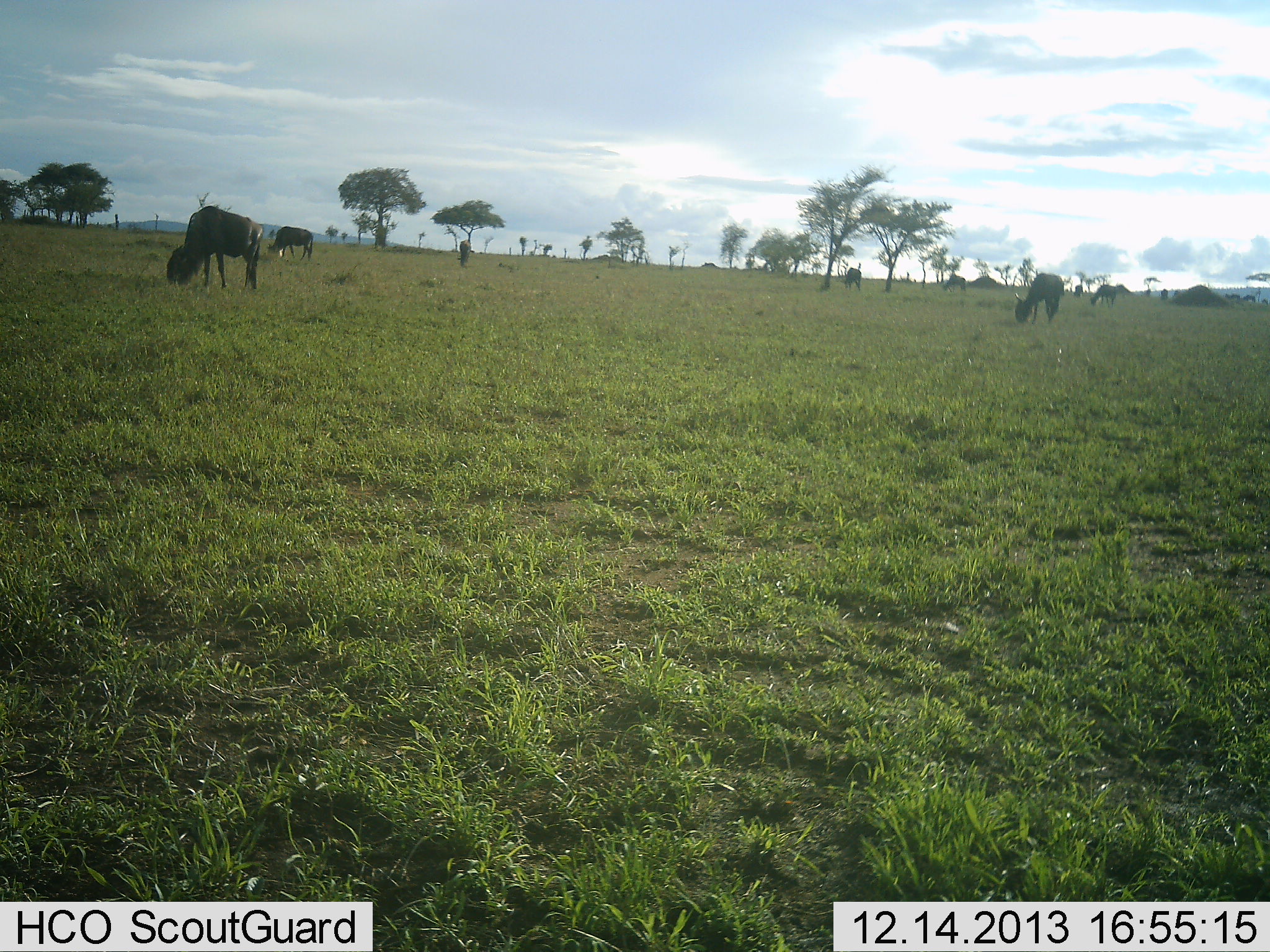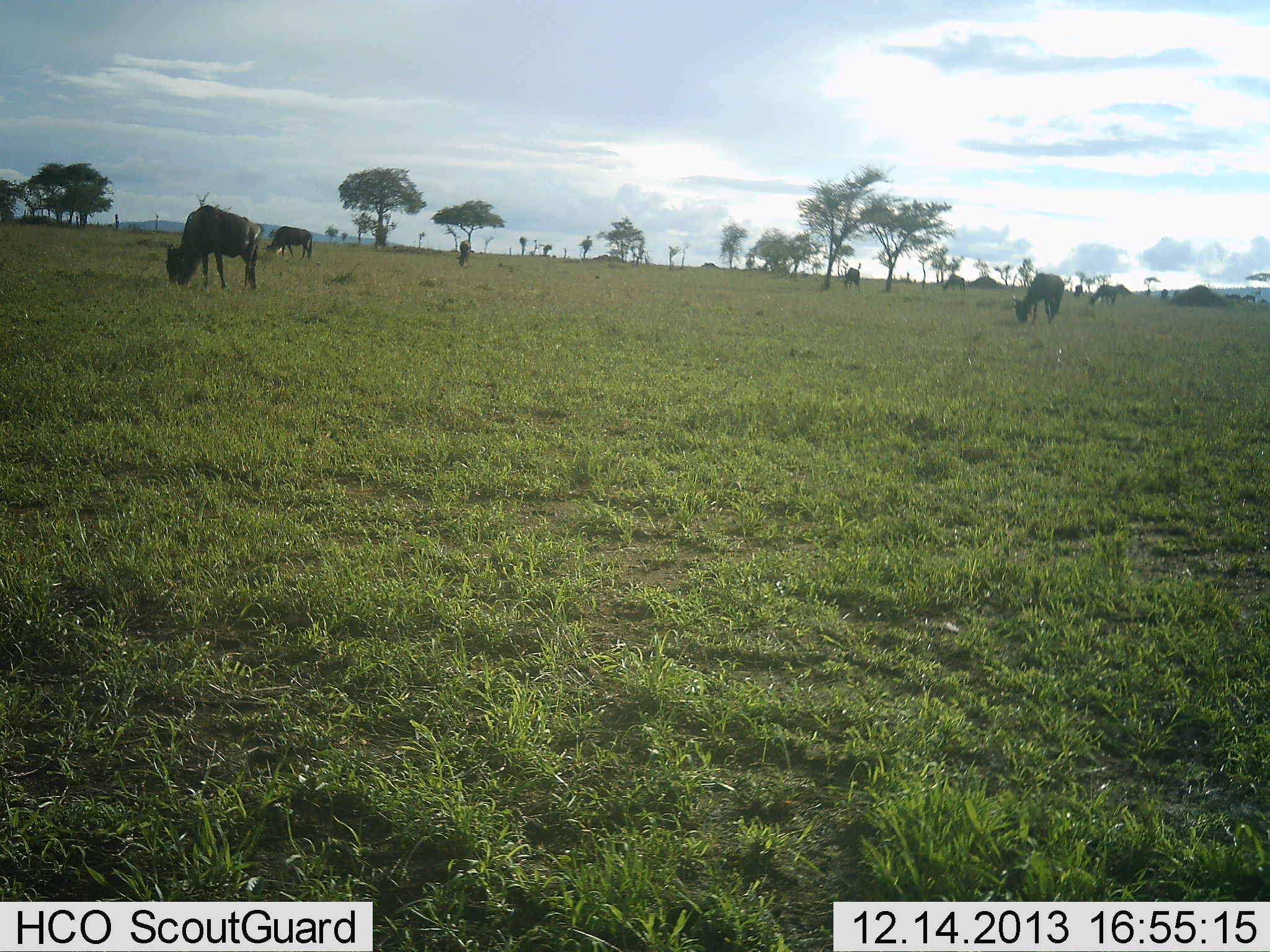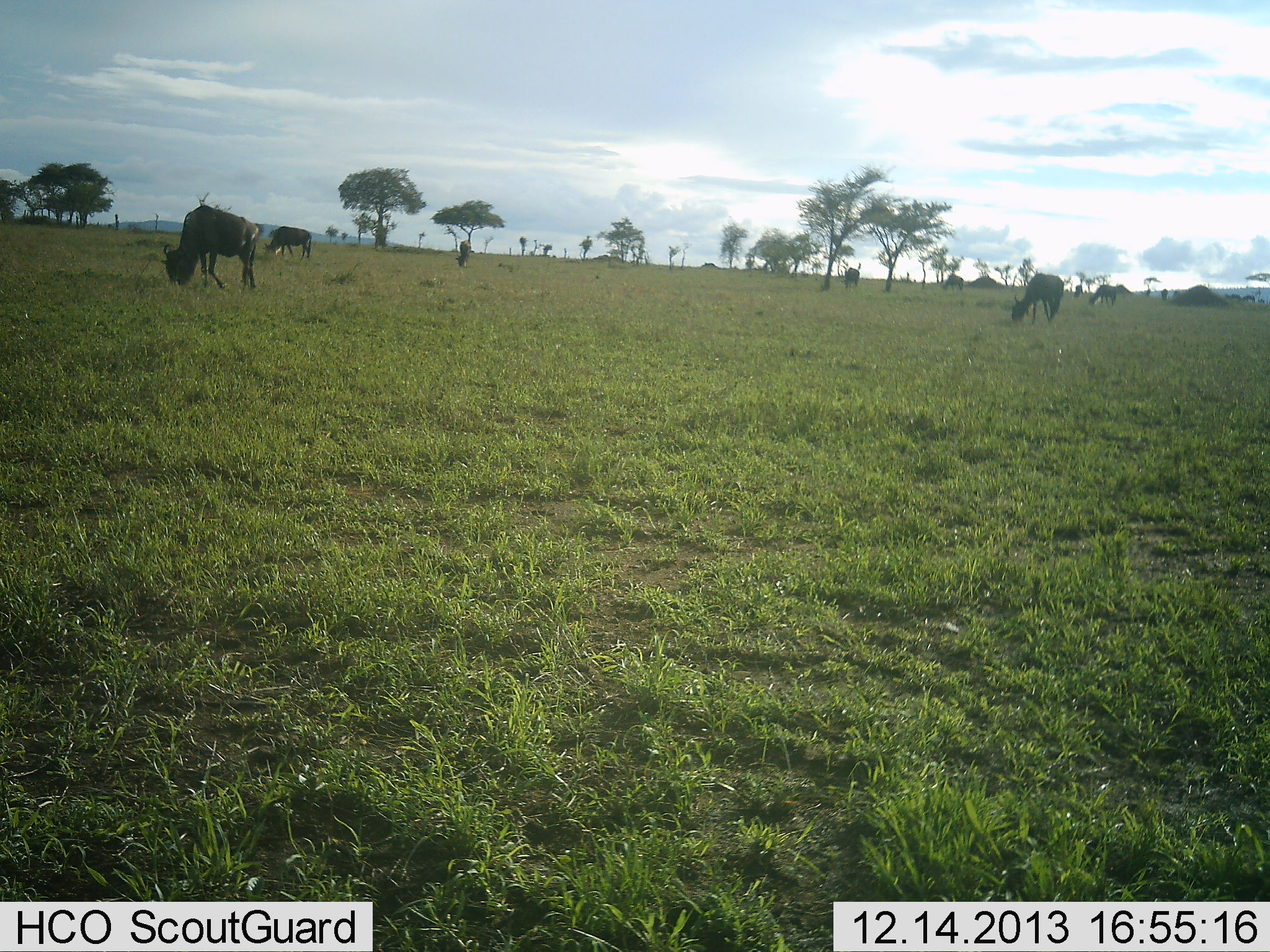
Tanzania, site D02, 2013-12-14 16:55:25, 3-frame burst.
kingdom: Animalia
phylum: Chordata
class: Mammalia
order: Artiodactyla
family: Bovidae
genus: Connochaetes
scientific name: Connochaetes taurinus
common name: blue wildebeest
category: wildebeest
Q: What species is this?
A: Wildebeest (blue wildebeest) (Connochaetes taurinus).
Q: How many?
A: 7.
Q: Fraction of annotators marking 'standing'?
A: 30%.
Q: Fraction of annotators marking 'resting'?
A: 0%.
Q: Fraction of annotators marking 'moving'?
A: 4%.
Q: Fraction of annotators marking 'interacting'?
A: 2%.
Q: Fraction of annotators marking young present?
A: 0%.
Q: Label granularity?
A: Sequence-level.